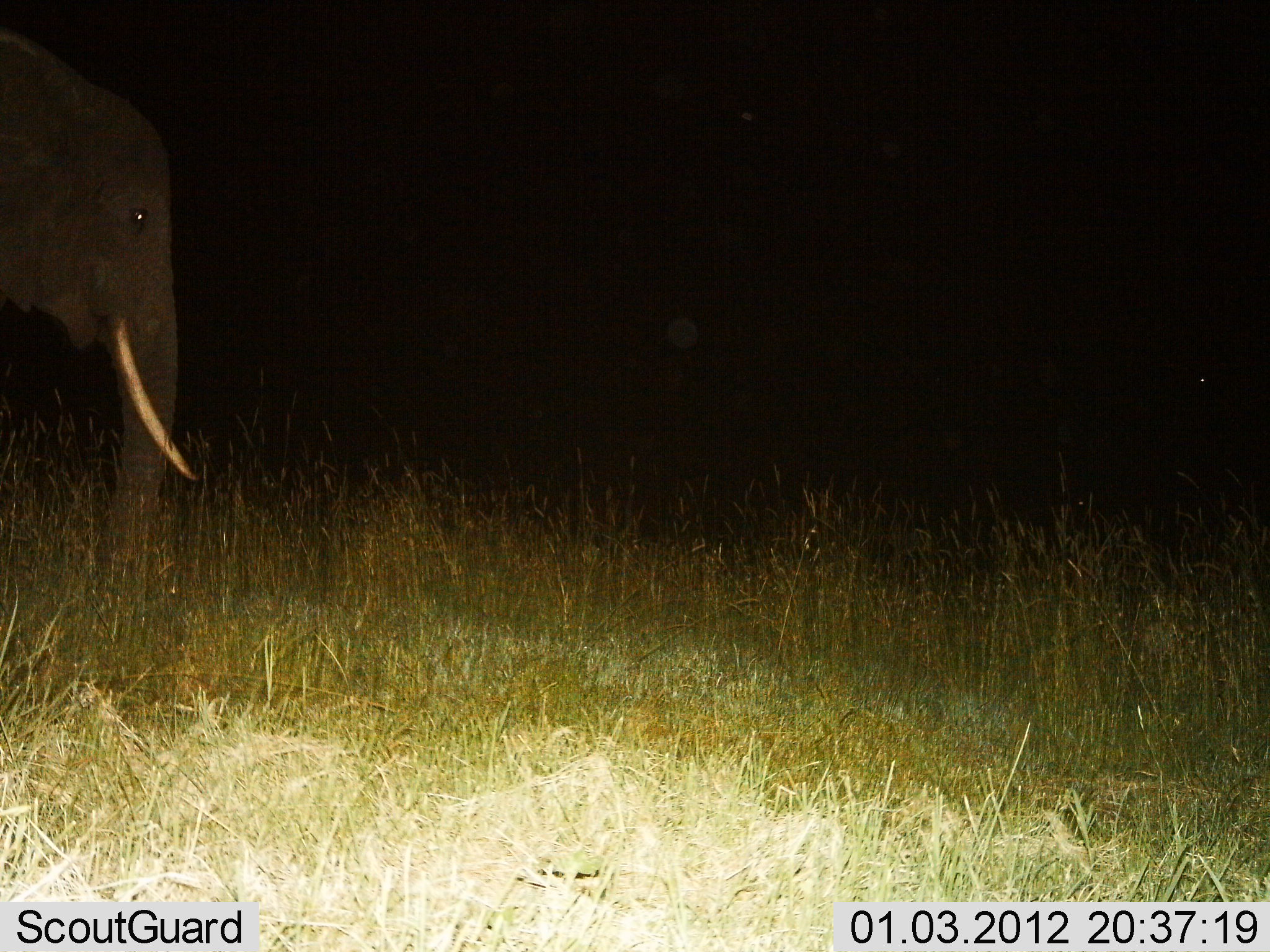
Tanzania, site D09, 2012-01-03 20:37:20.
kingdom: Animalia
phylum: Chordata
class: Mammalia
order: Proboscidea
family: Elephantidae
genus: Loxodonta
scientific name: Loxodonta africana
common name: african bush elephant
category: elephant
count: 1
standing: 100%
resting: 0%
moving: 0%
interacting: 0%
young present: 0%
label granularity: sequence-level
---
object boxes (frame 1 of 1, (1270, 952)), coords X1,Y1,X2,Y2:
animal: 0,28,207,624